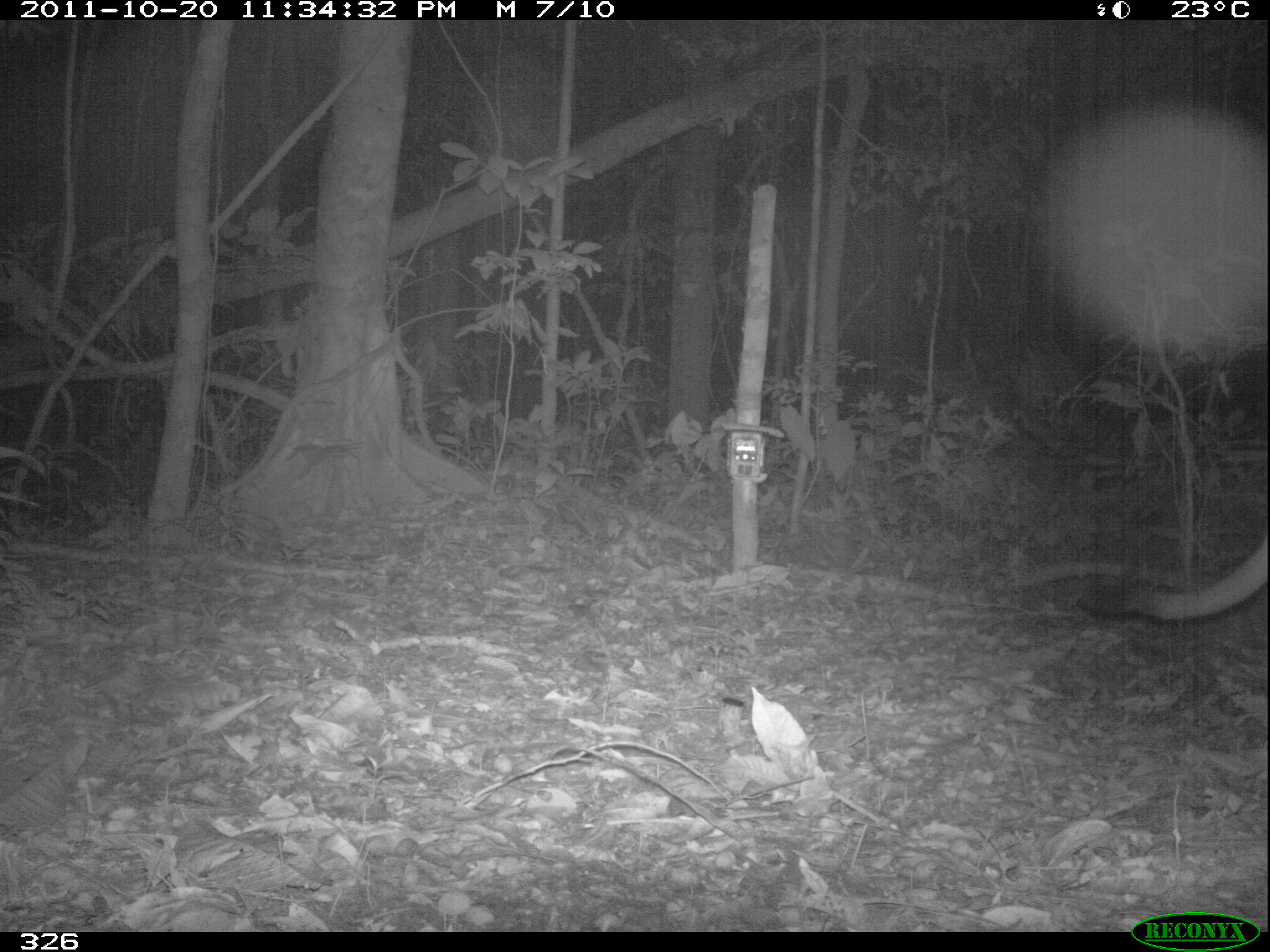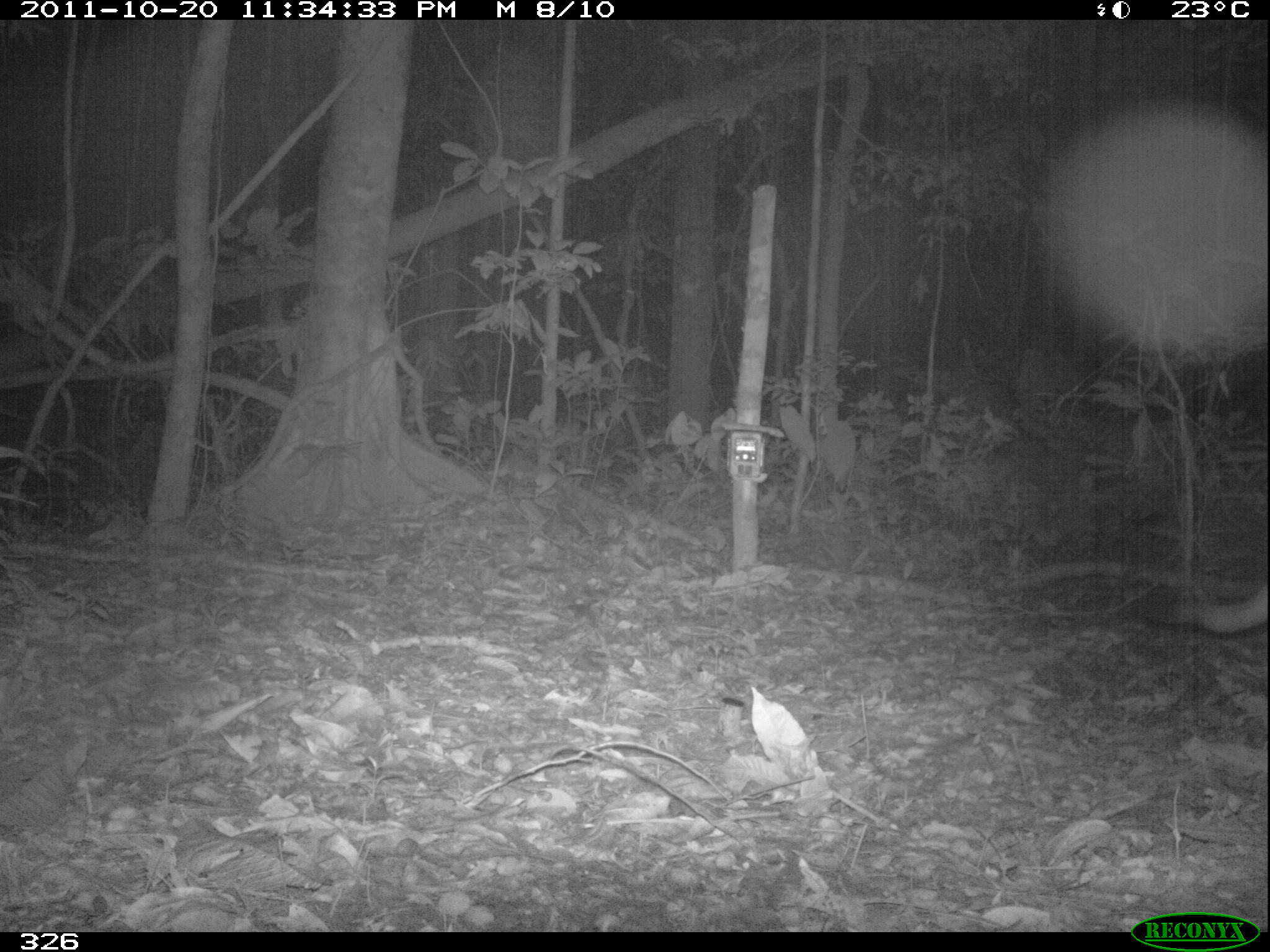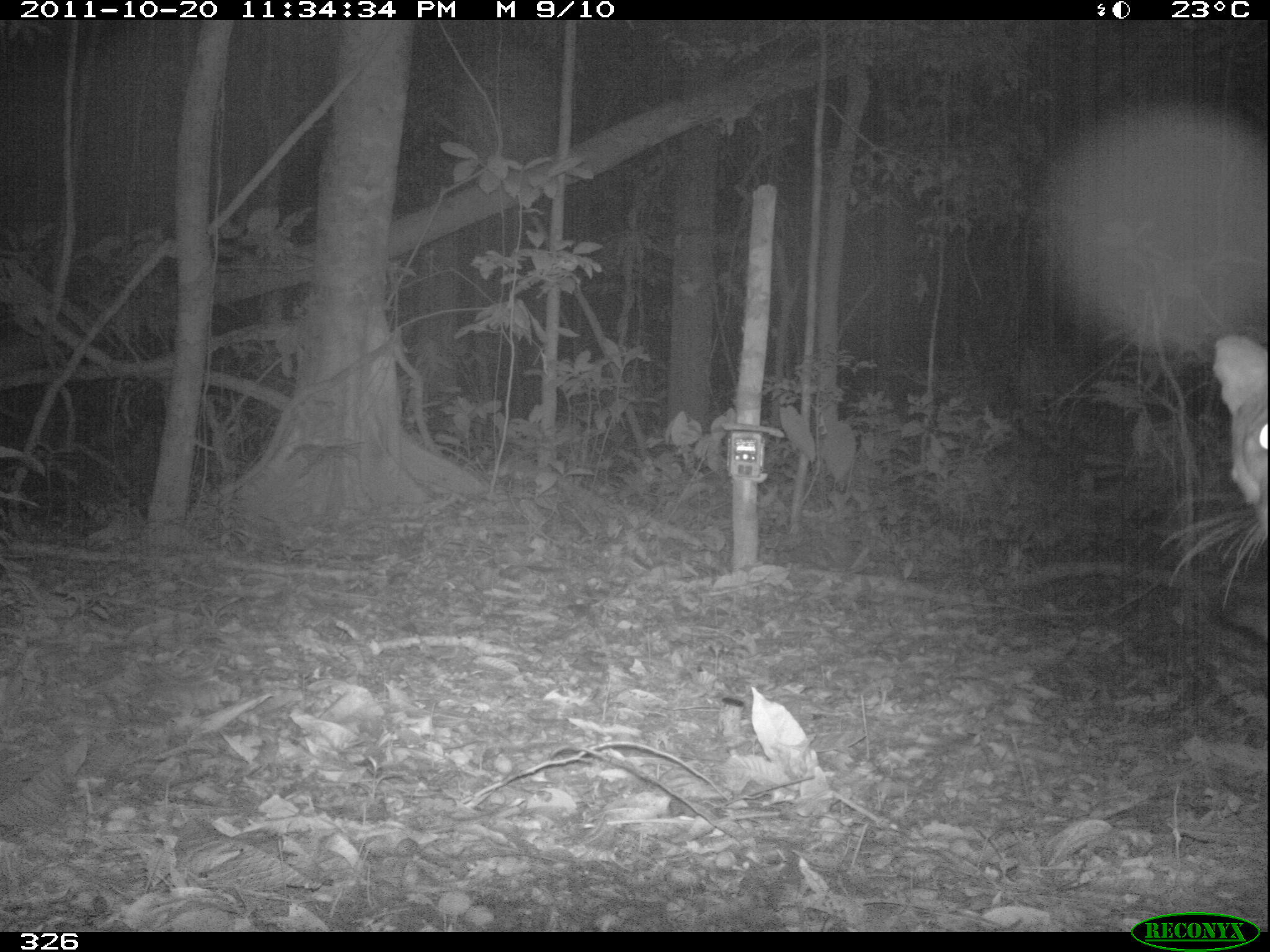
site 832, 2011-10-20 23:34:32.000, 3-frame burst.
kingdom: Animalia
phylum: Chordata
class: Mammalia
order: Carnivora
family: Felidae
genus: Puma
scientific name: Puma concolor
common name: mountain lion